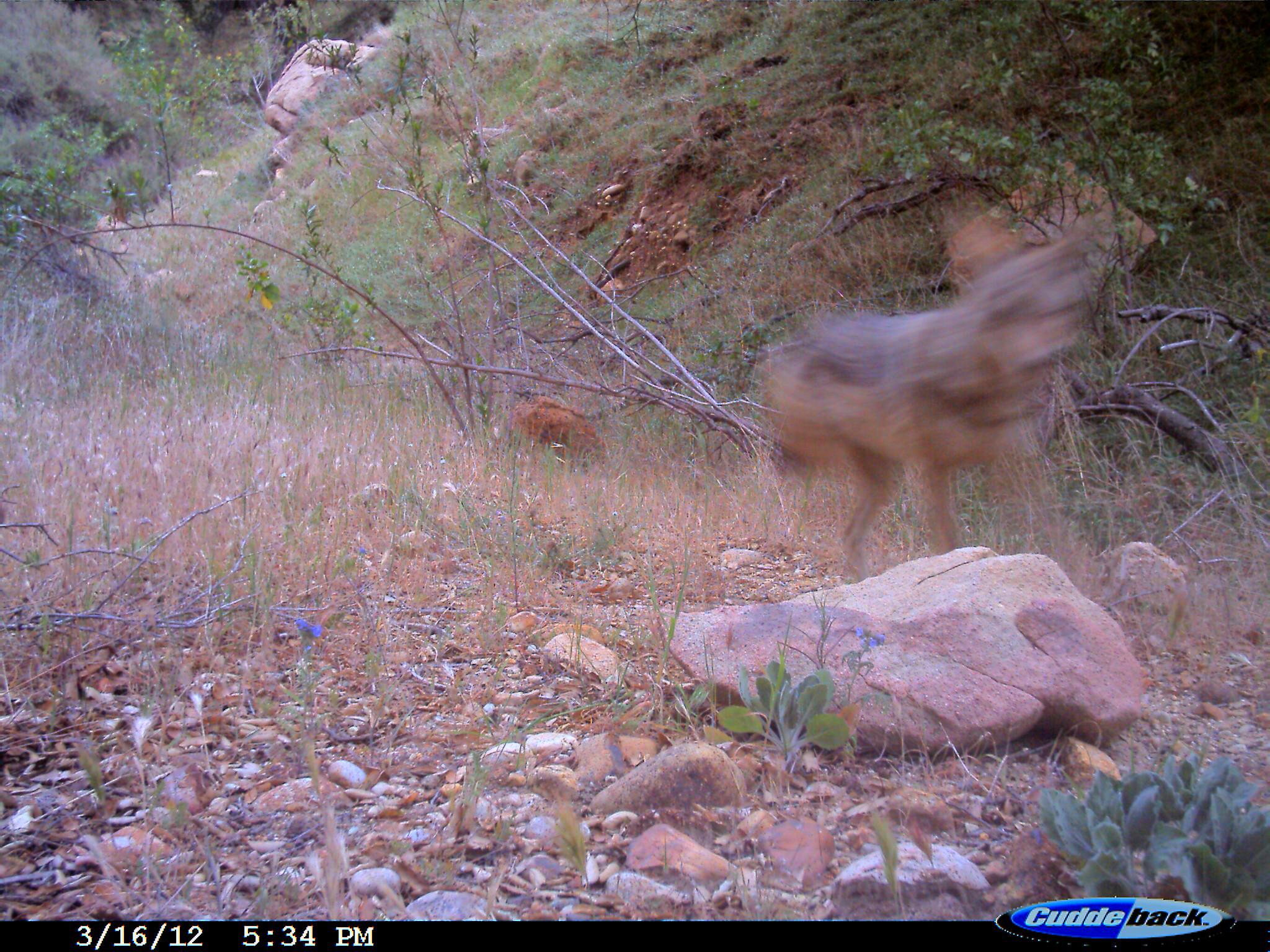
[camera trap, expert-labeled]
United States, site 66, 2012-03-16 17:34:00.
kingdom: Animalia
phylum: Chordata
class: Mammalia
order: Carnivora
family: Canidae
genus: Canis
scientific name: Canis latrans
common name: coyote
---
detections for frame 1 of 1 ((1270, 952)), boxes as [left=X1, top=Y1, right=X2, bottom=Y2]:
coyote: [left=755, top=224, right=1112, bottom=593]